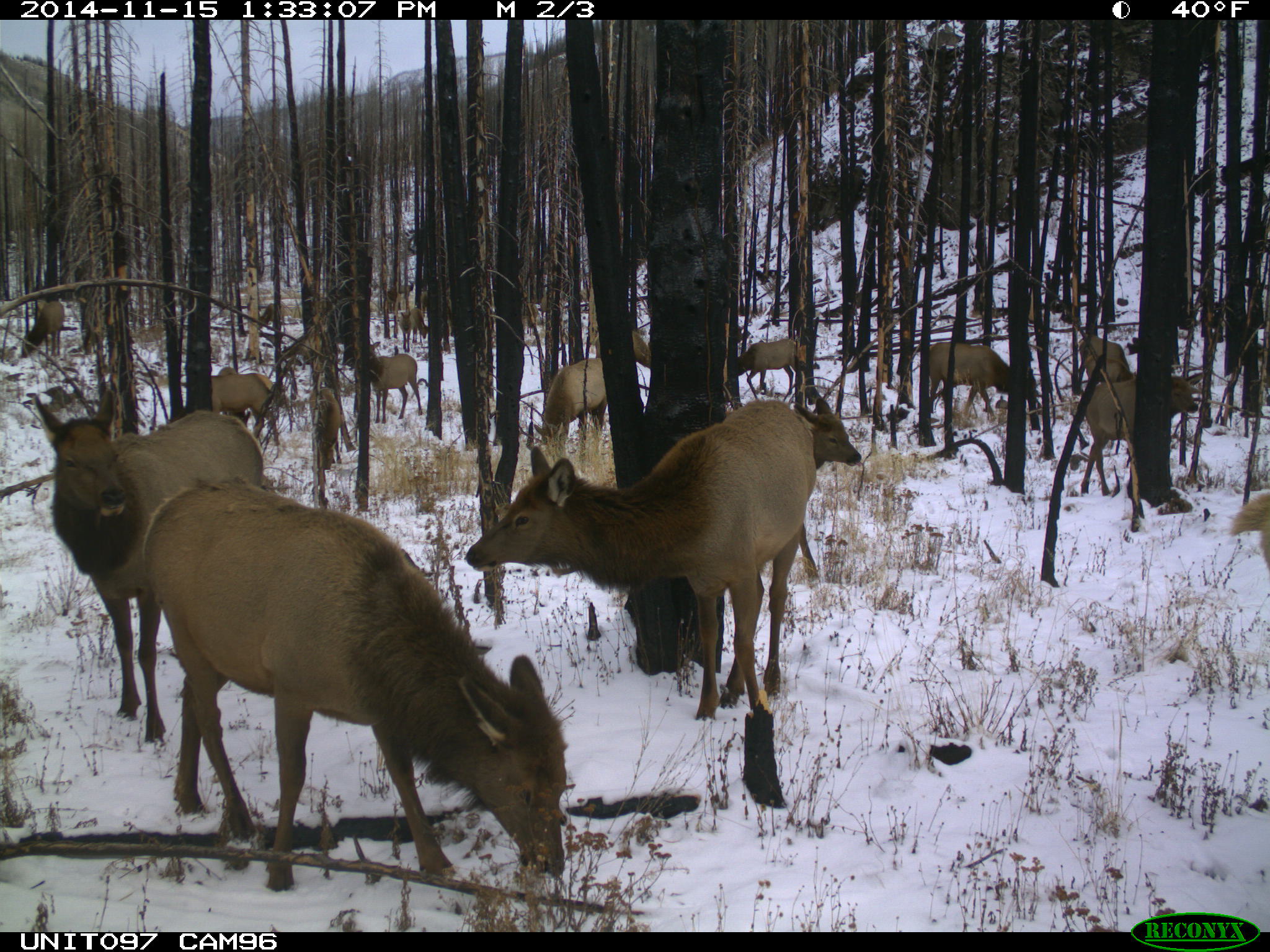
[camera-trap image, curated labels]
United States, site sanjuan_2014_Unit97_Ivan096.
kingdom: Animalia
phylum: Chordata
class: Mammalia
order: Artiodactyla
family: Cervidae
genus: Cervus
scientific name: Cervus elaphus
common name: red deer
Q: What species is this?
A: Cervus elaphus (red deer).